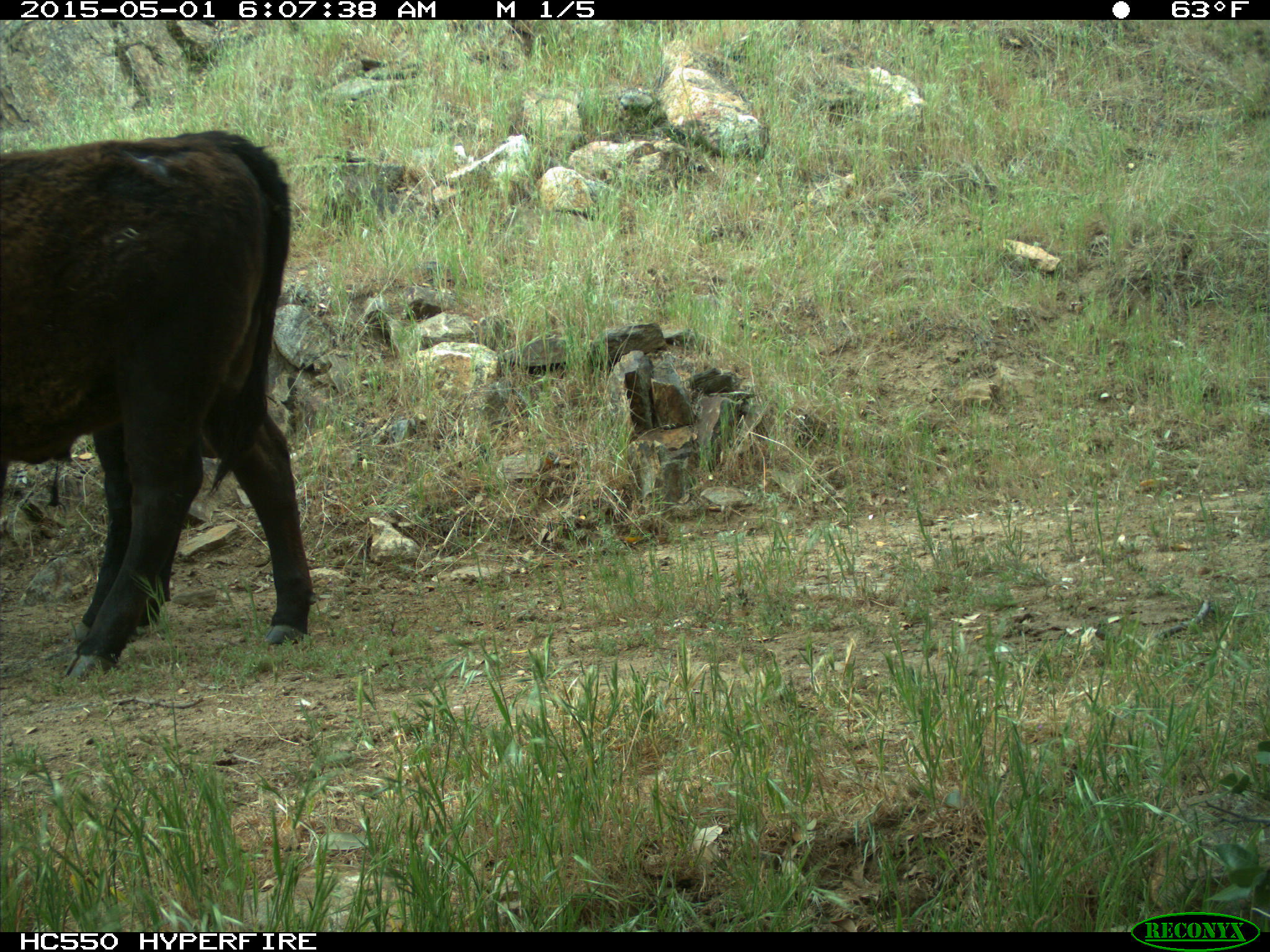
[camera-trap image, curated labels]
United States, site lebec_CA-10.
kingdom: Animalia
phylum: Chordata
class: Mammalia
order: Artiodactyla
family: Bovidae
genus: Bos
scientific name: Bos taurus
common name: domestic cow